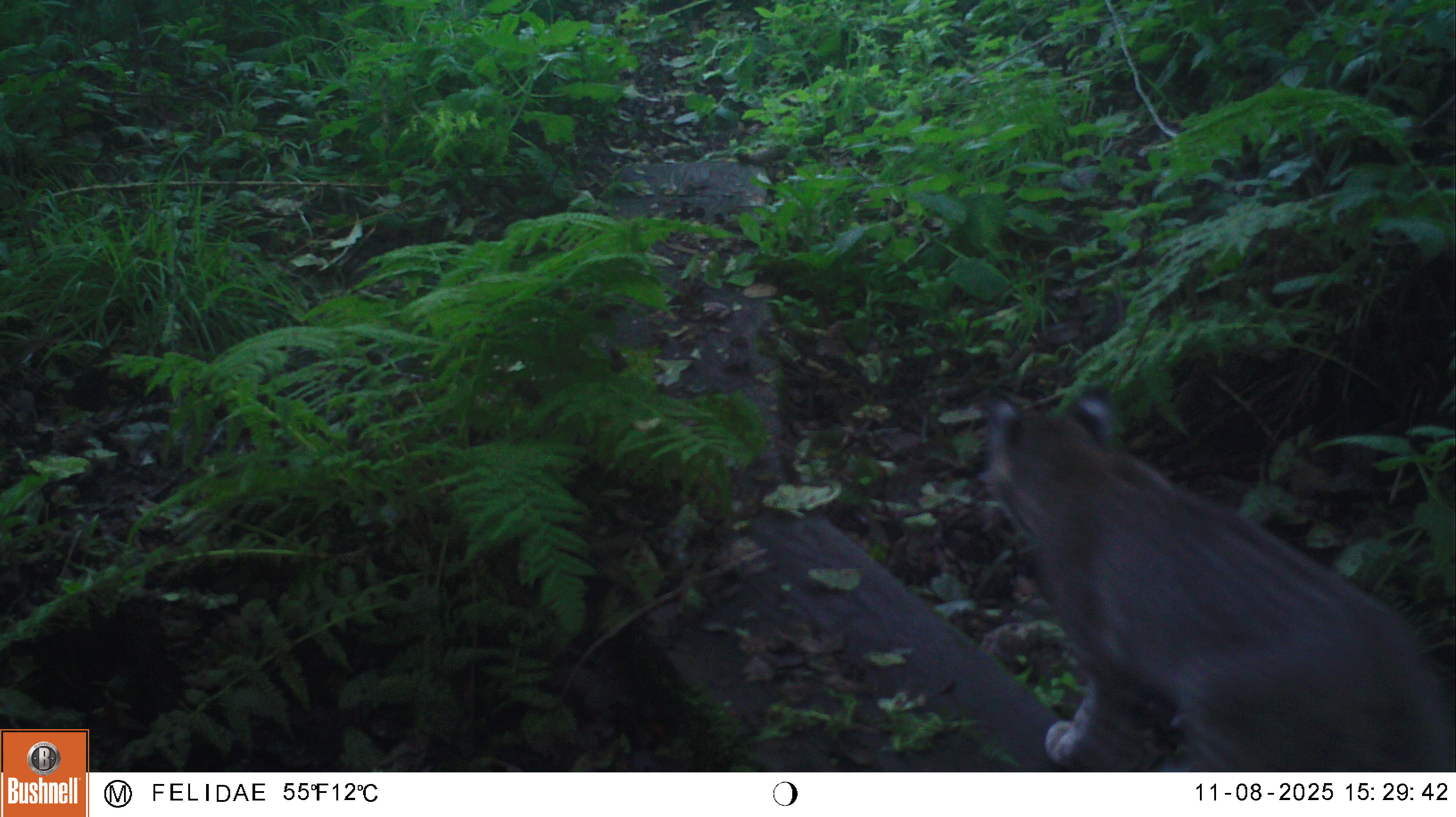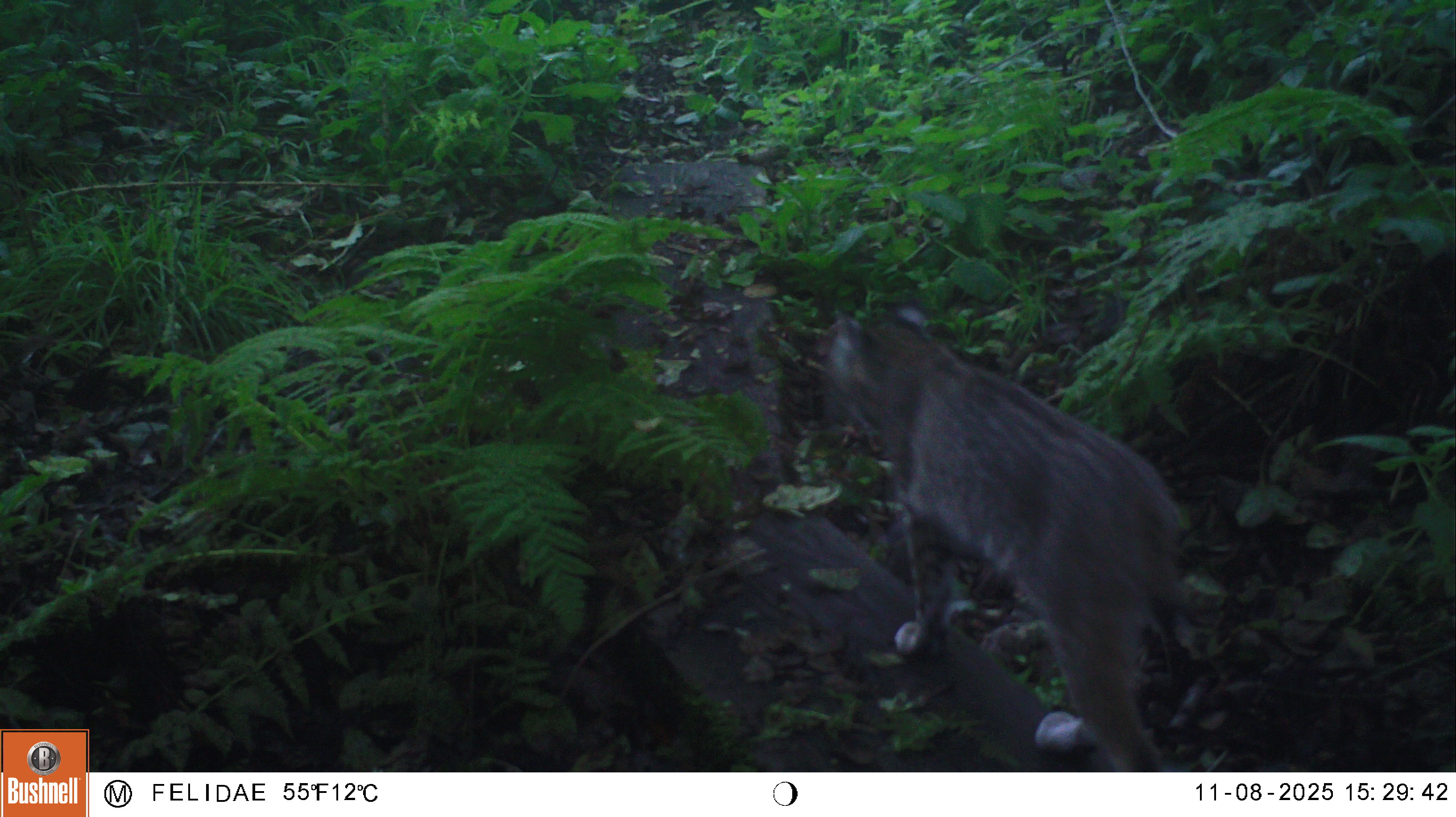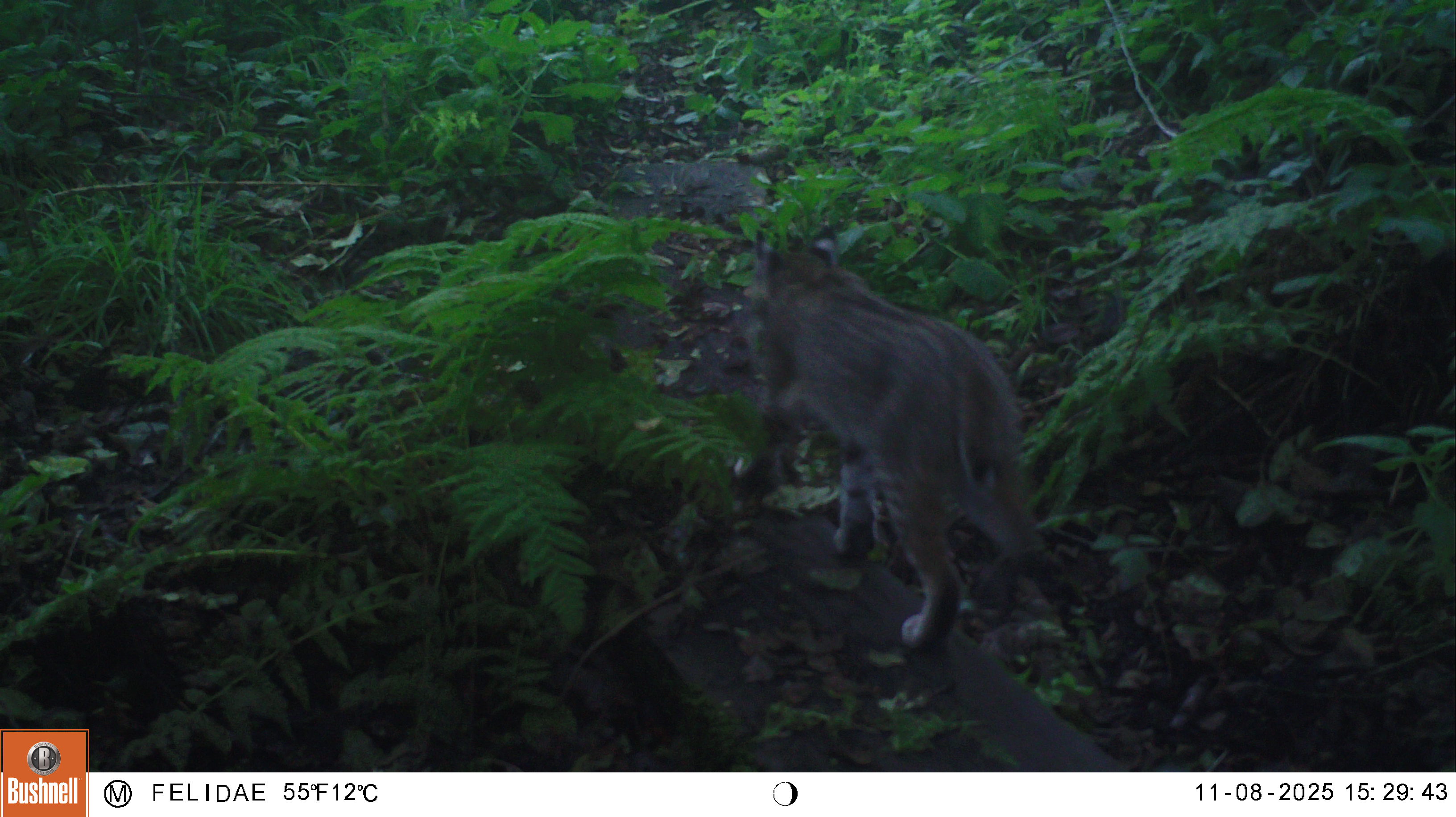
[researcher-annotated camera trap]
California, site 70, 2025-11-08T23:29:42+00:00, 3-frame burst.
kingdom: Animalia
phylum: Chordata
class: Mammalia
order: Carnivora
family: Felidae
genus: Lynx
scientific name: Lynx rufus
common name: bobcat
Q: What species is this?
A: Bobcat (Lynx rufus).